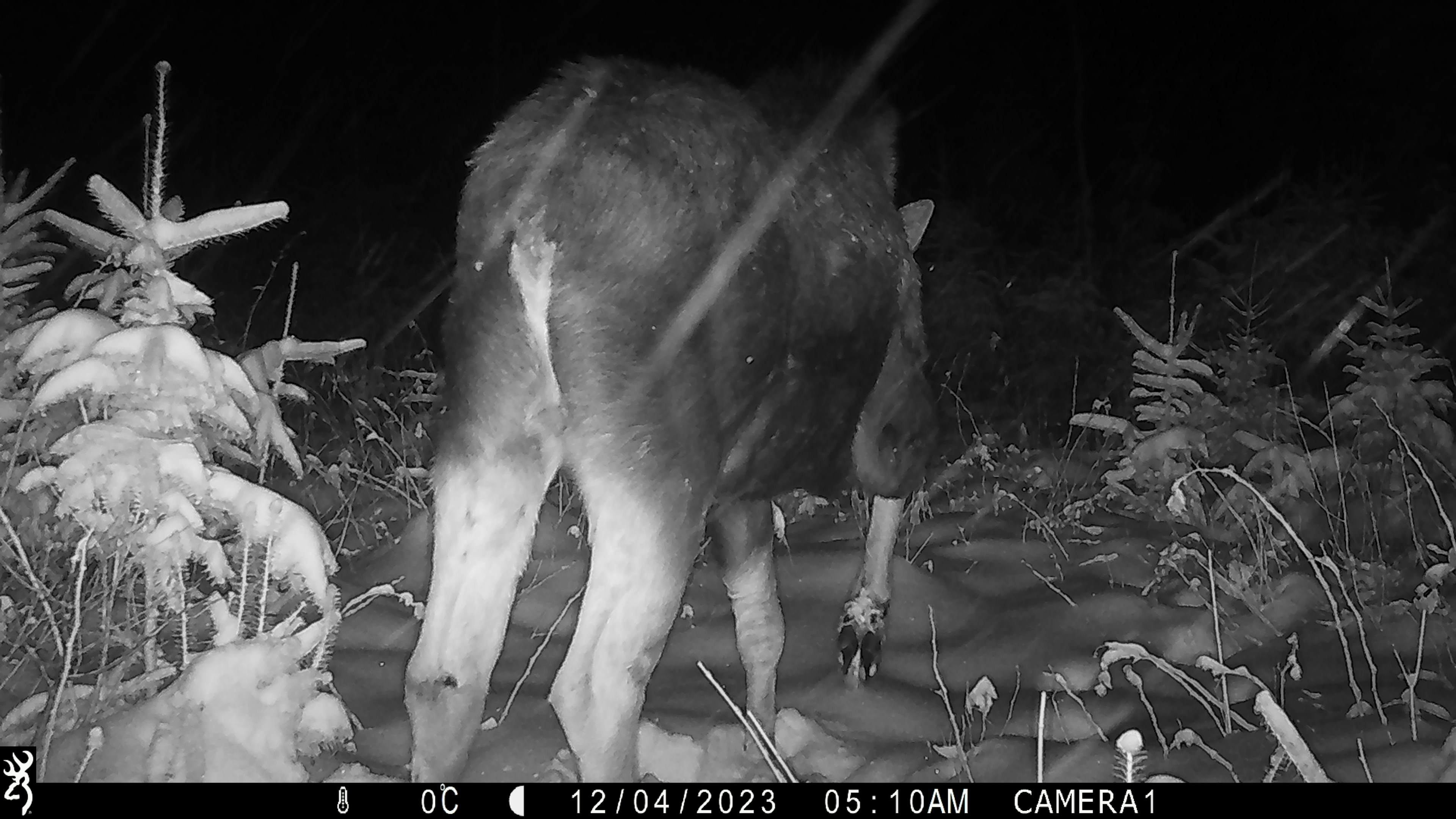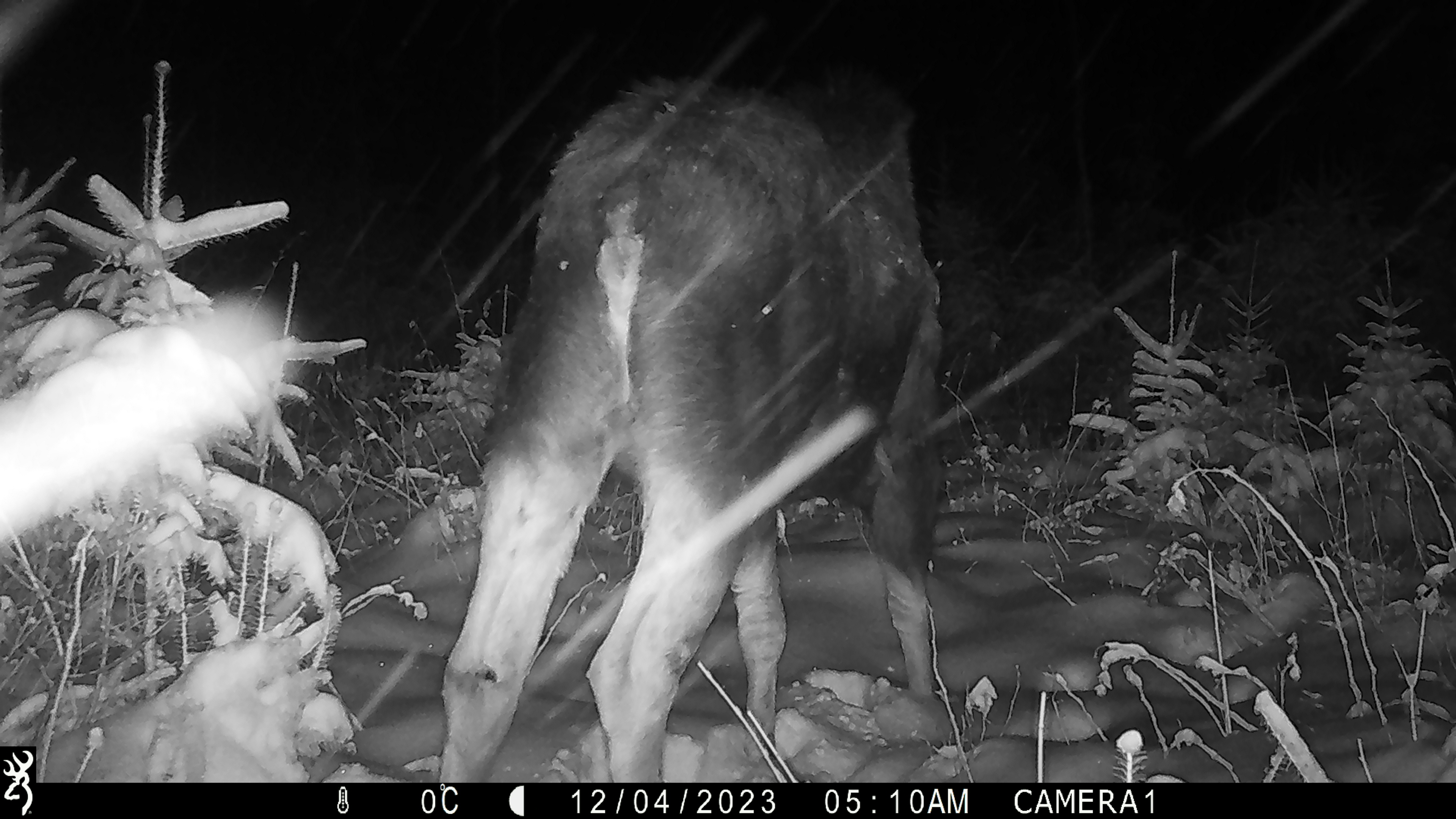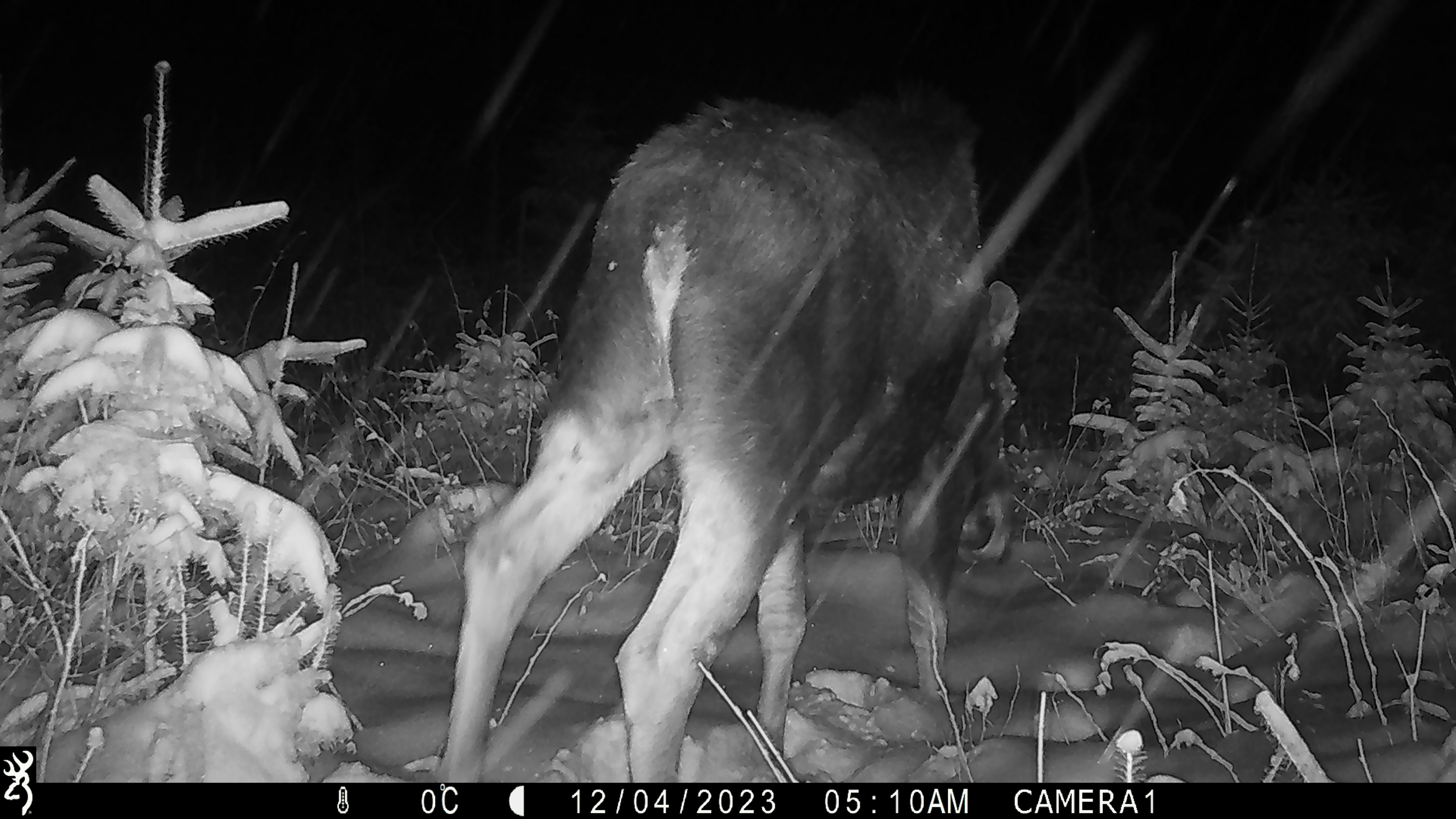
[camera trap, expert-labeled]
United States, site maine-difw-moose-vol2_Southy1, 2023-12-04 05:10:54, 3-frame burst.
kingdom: Animalia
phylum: Chordata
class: Mammalia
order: Artiodactyla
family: Cervidae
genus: Alces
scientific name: Alces alces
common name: moose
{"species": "moose (Alces alces)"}